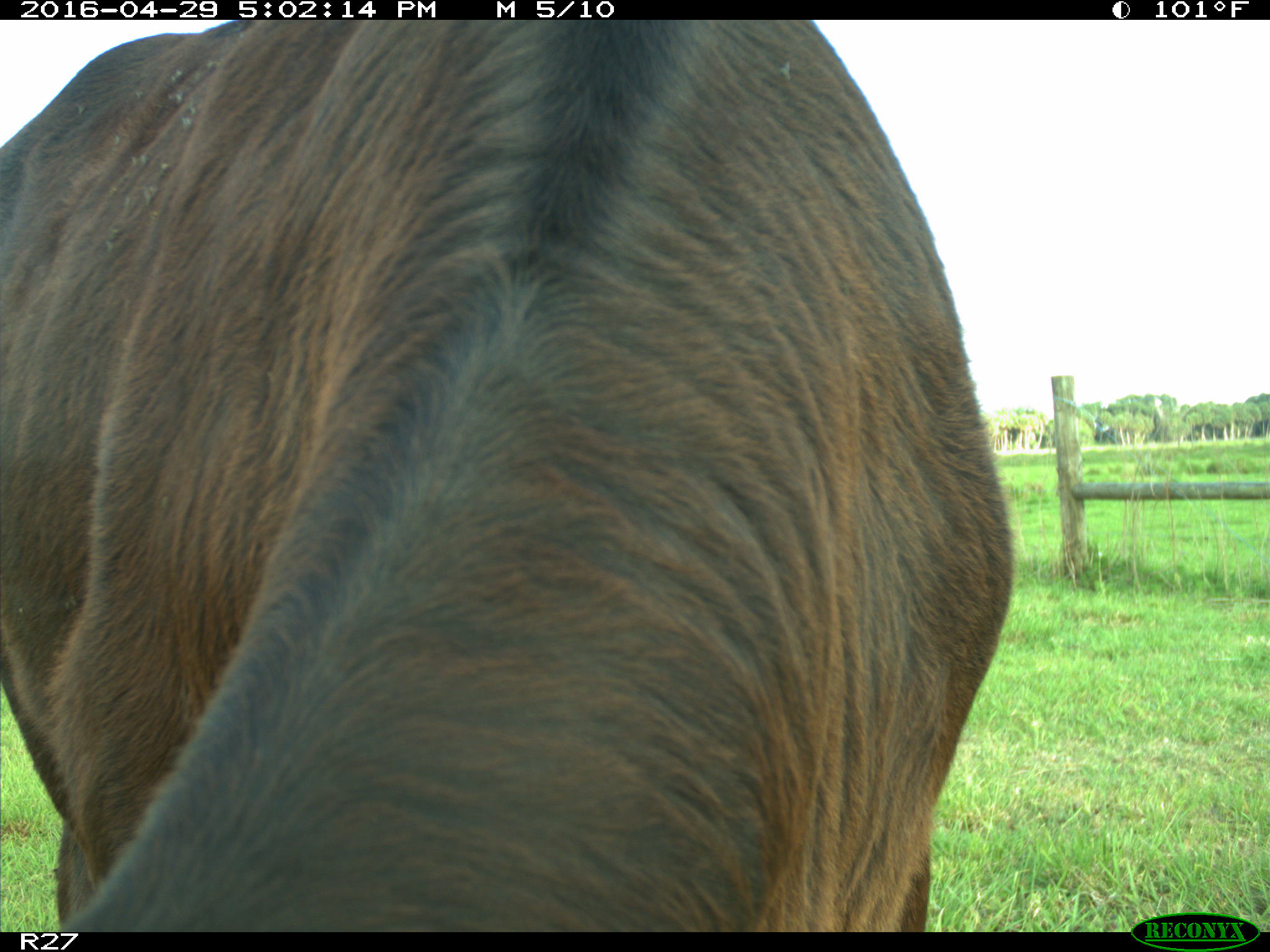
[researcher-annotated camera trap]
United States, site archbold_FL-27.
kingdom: Animalia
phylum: Chordata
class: Mammalia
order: Artiodactyla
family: Bovidae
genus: Bos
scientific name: Bos taurus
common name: domestic cow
Bos taurus (domestic cow).